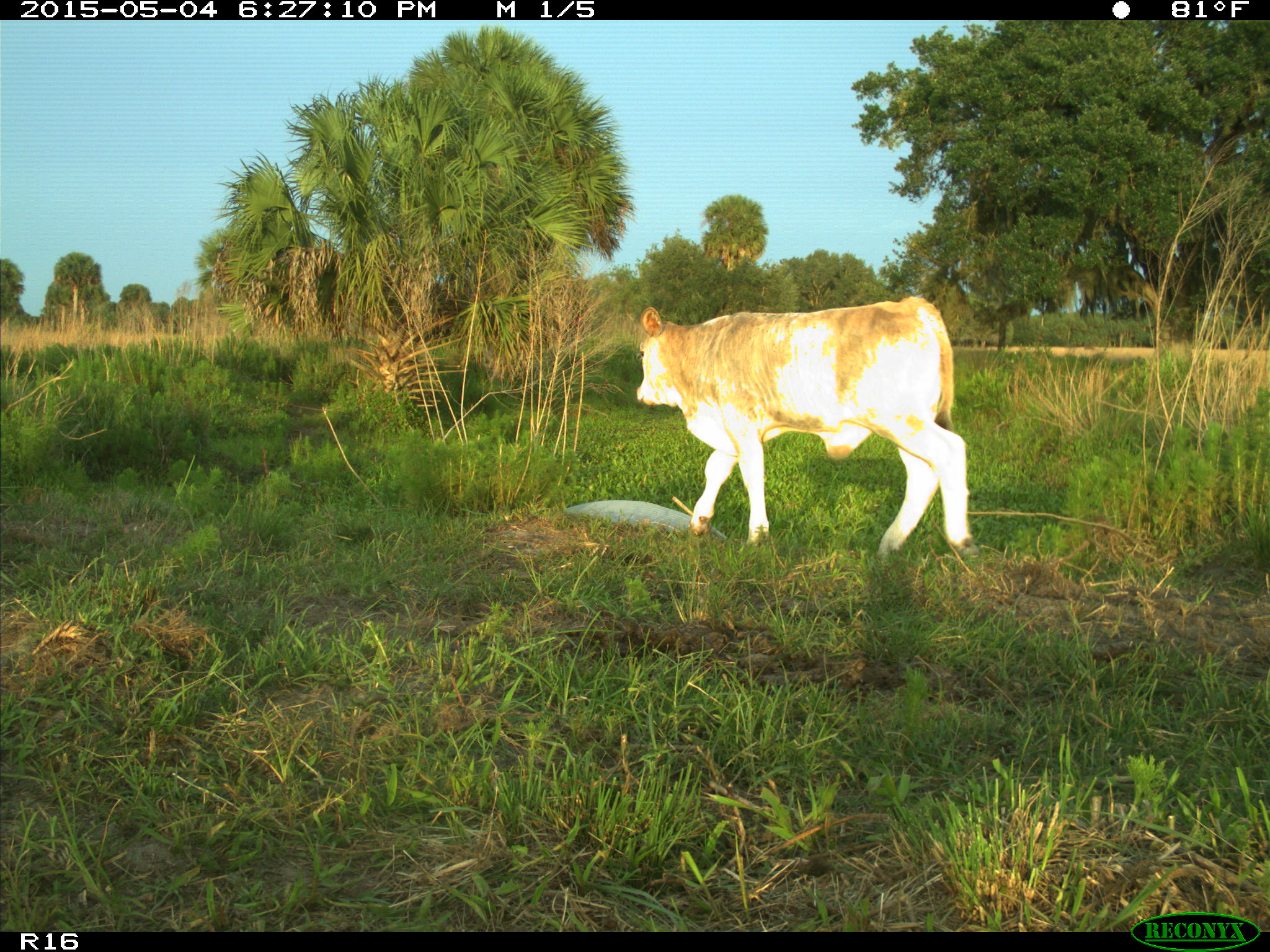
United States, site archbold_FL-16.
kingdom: Animalia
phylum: Chordata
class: Mammalia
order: Artiodactyla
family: Bovidae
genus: Bos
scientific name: Bos taurus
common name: domestic cow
Bos taurus (domestic cow).